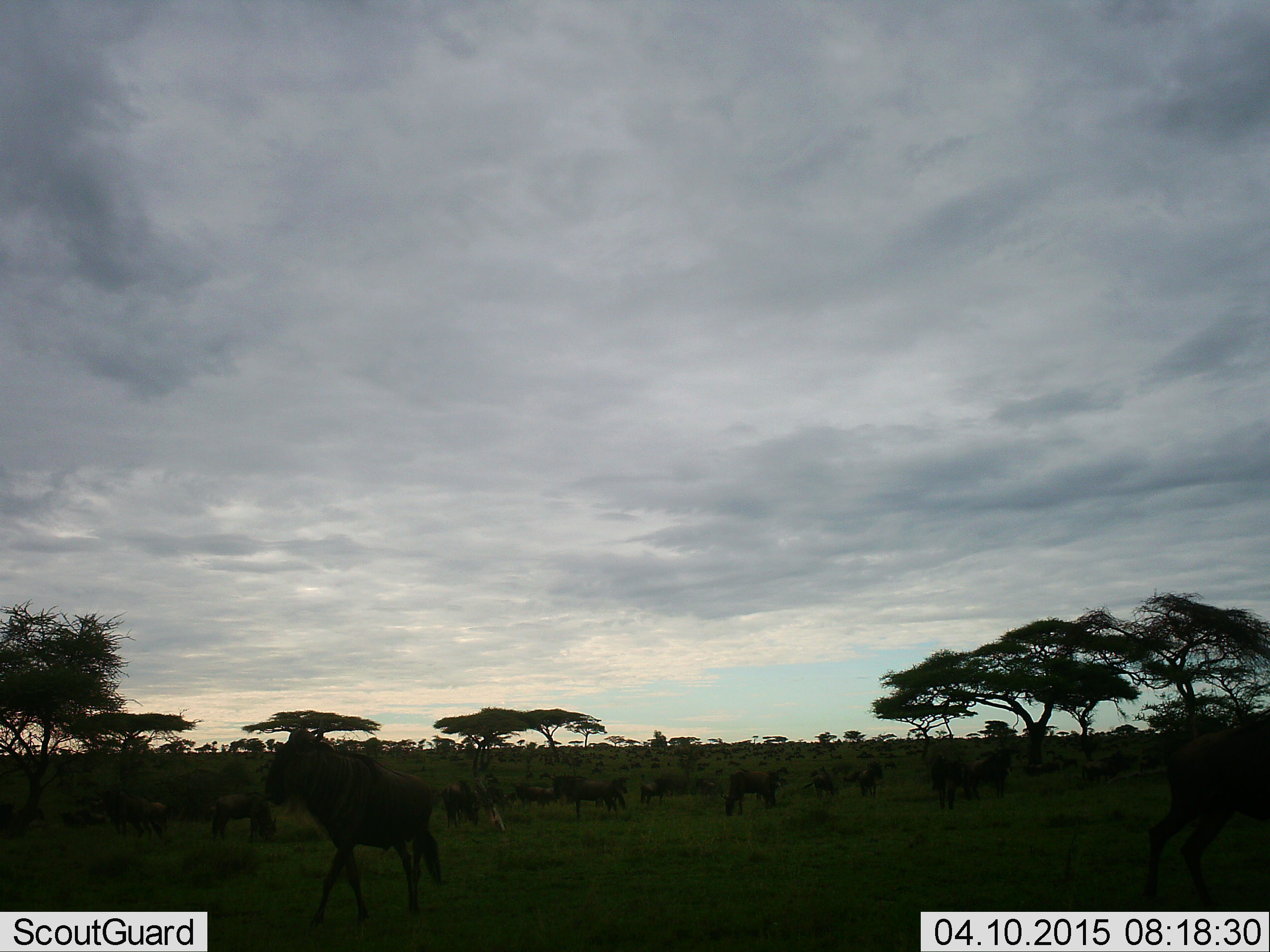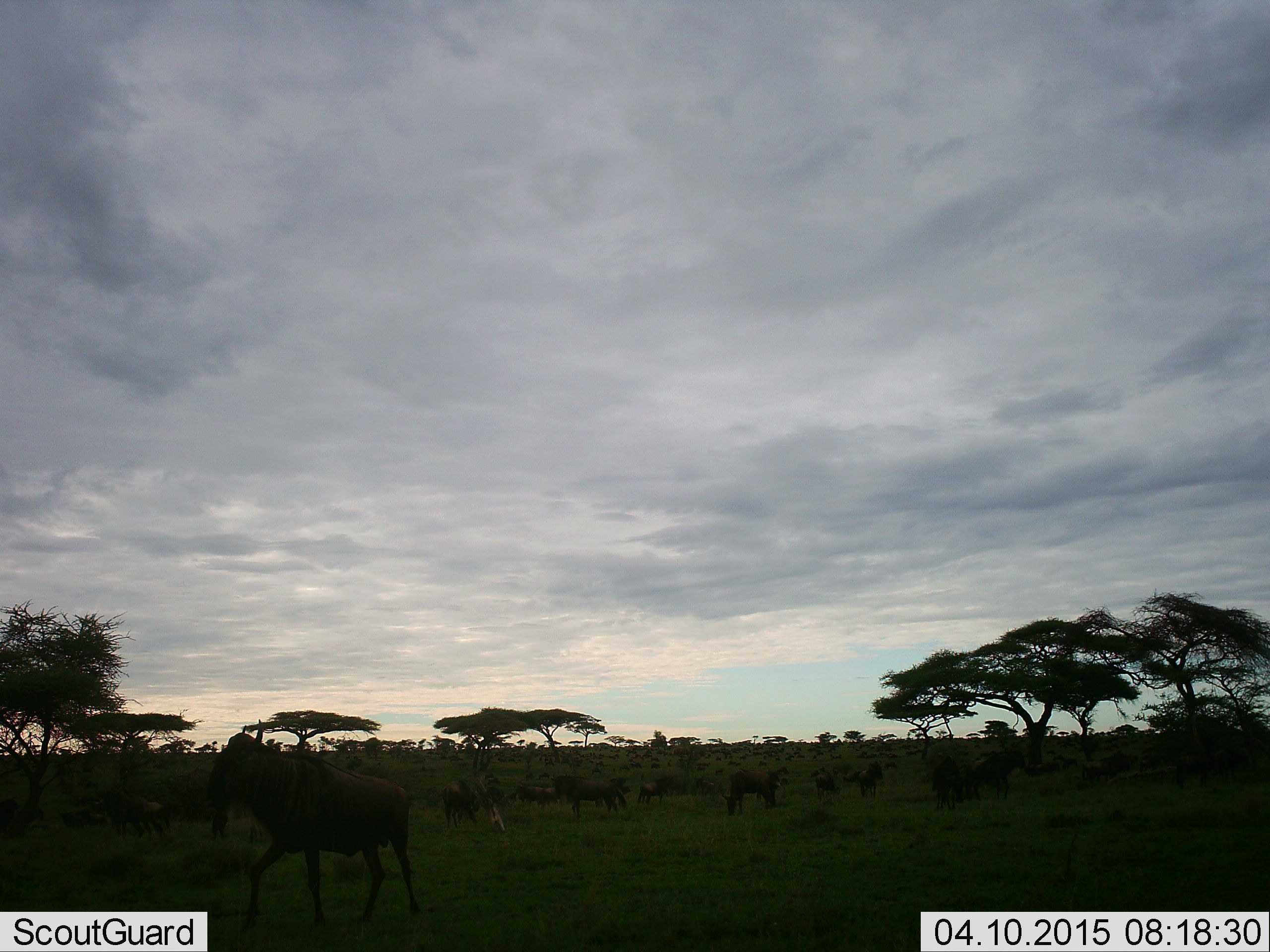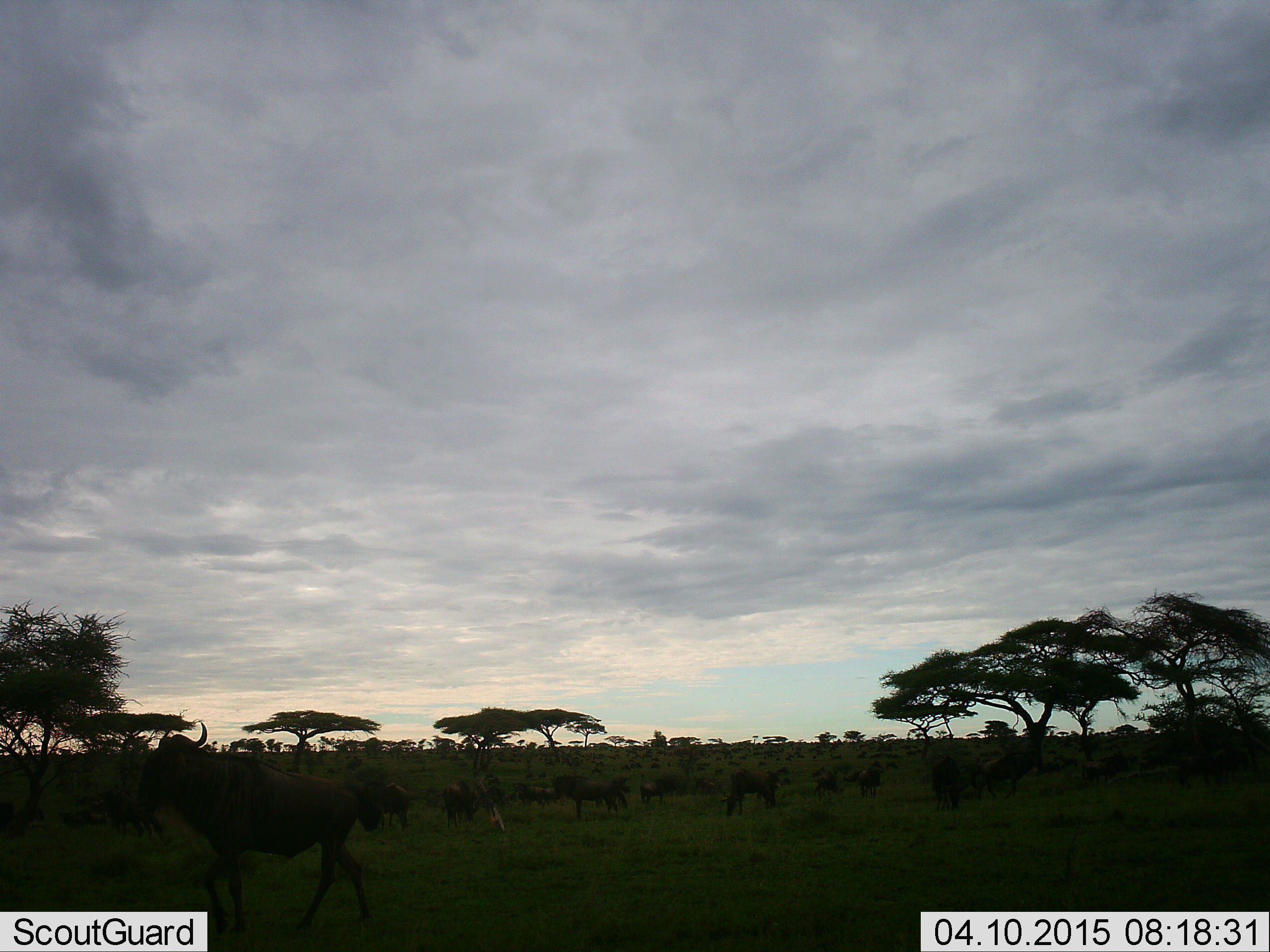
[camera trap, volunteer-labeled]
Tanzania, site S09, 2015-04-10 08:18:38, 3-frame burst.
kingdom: Animalia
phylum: Chordata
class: Mammalia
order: Artiodactyla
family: Bovidae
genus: Connochaetes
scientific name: Connochaetes taurinus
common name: blue wildebeest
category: wildebeest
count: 11-50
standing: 70%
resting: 10%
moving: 90%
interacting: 0%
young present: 0%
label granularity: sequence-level